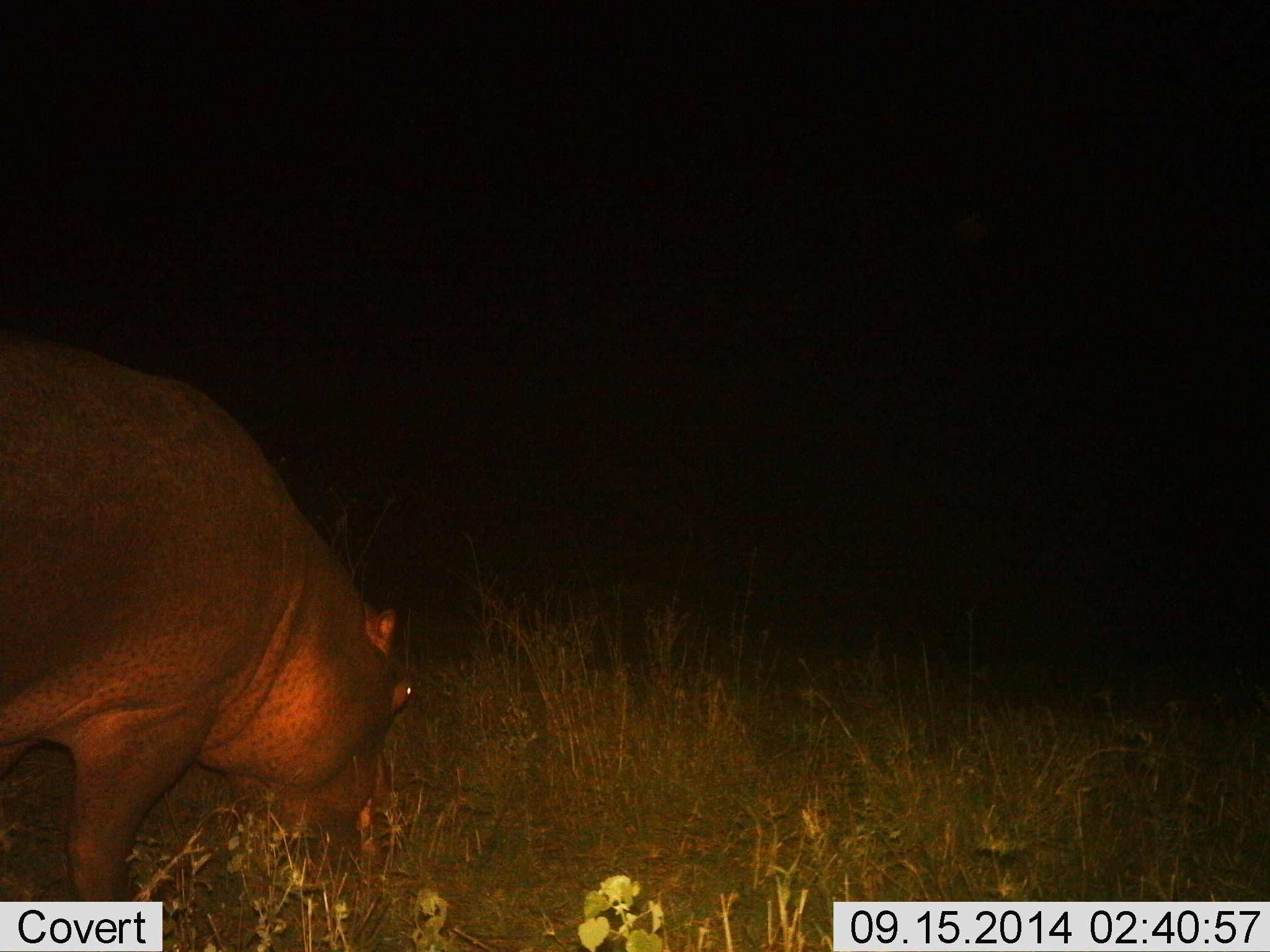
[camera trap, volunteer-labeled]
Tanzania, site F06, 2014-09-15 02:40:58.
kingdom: Animalia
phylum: Chordata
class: Mammalia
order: Artiodactyla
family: Hippopotamidae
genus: Hippopotamus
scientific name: Hippopotamus amphibius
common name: hippopotamus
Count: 1.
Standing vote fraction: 30%.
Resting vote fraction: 0%.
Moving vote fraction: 30%.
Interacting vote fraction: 0%.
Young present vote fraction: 0%.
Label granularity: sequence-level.